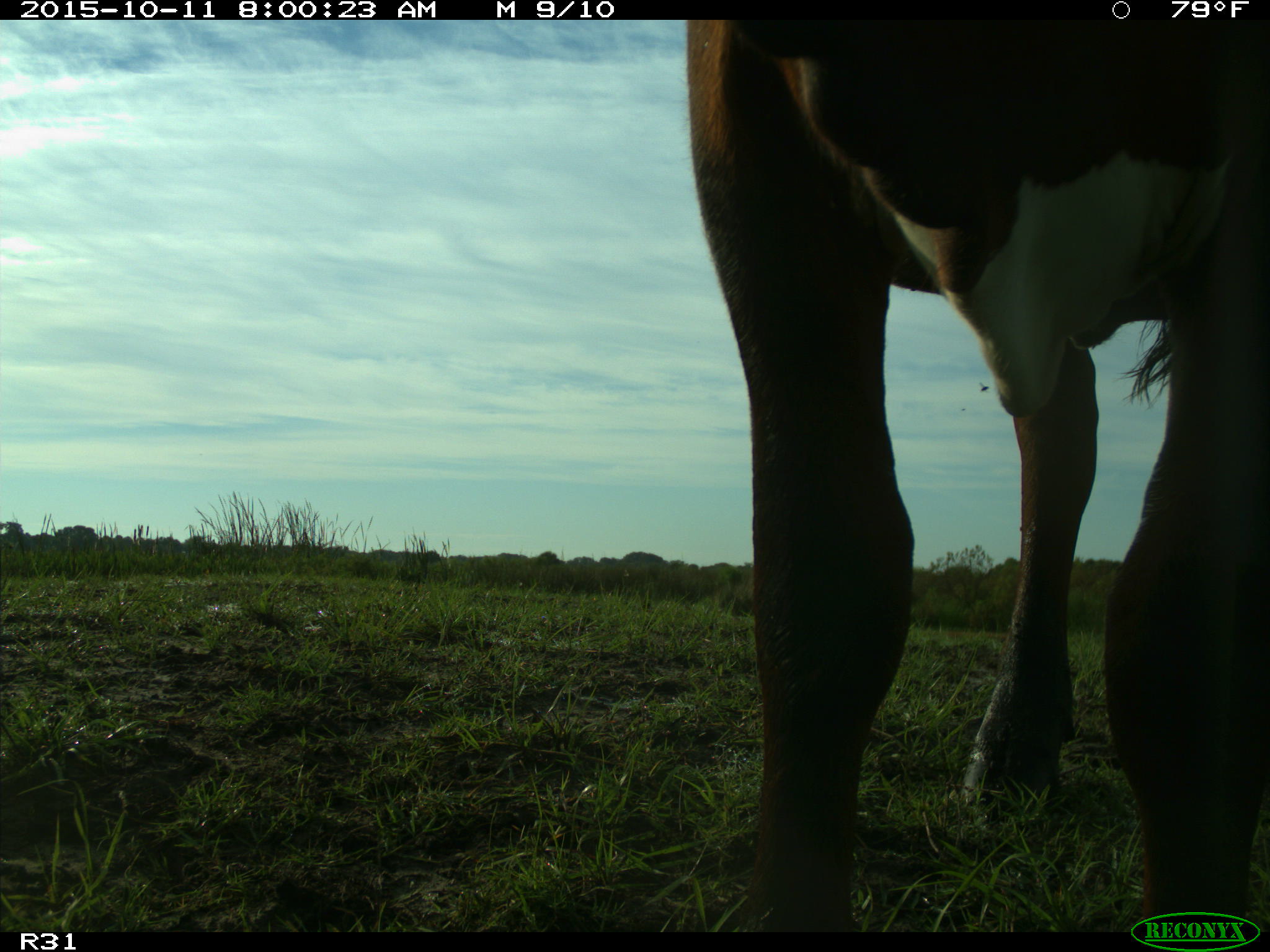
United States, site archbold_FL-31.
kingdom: Animalia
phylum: Chordata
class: Mammalia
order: Artiodactyla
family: Bovidae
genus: Bos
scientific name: Bos taurus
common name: domestic cow